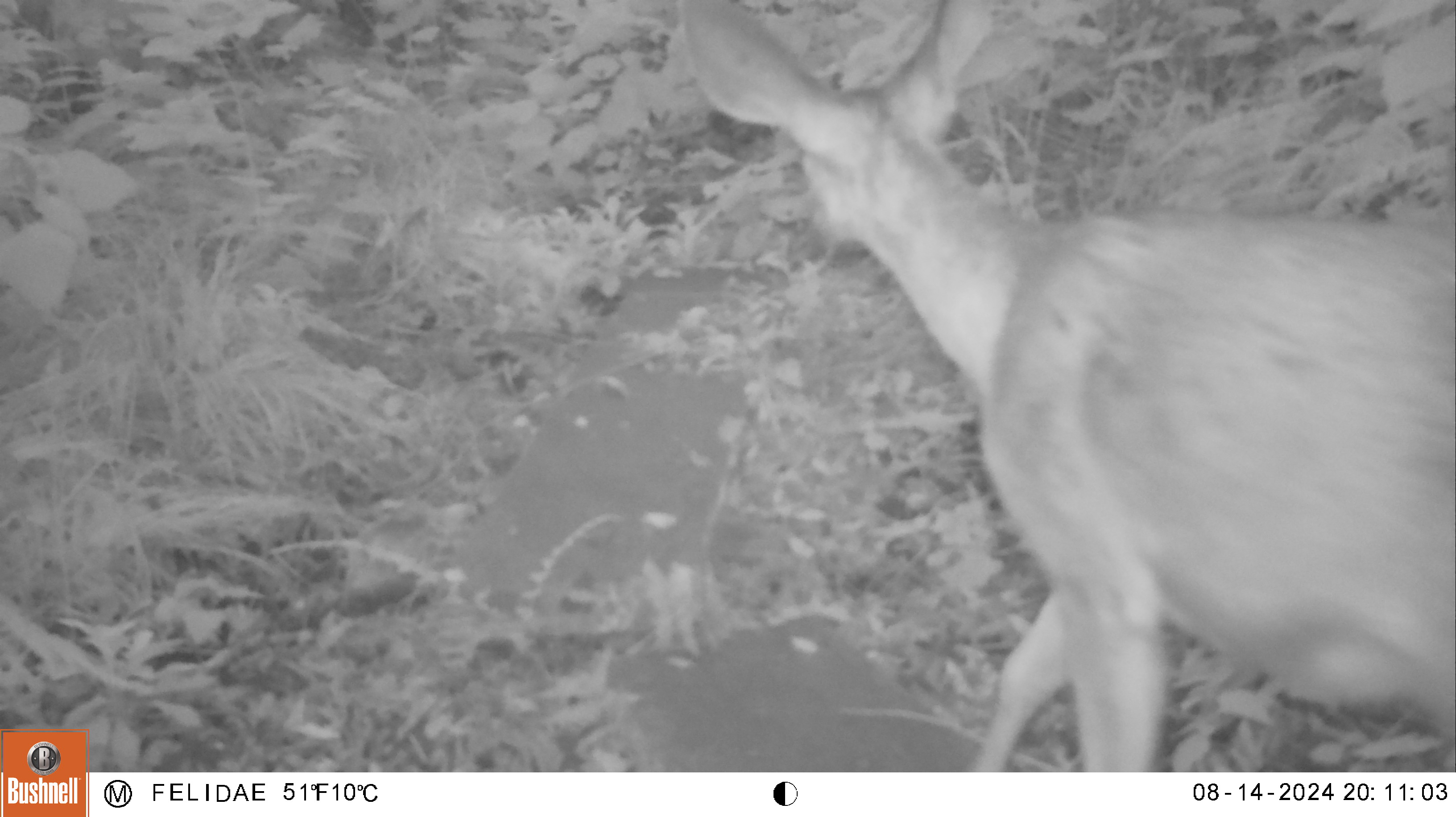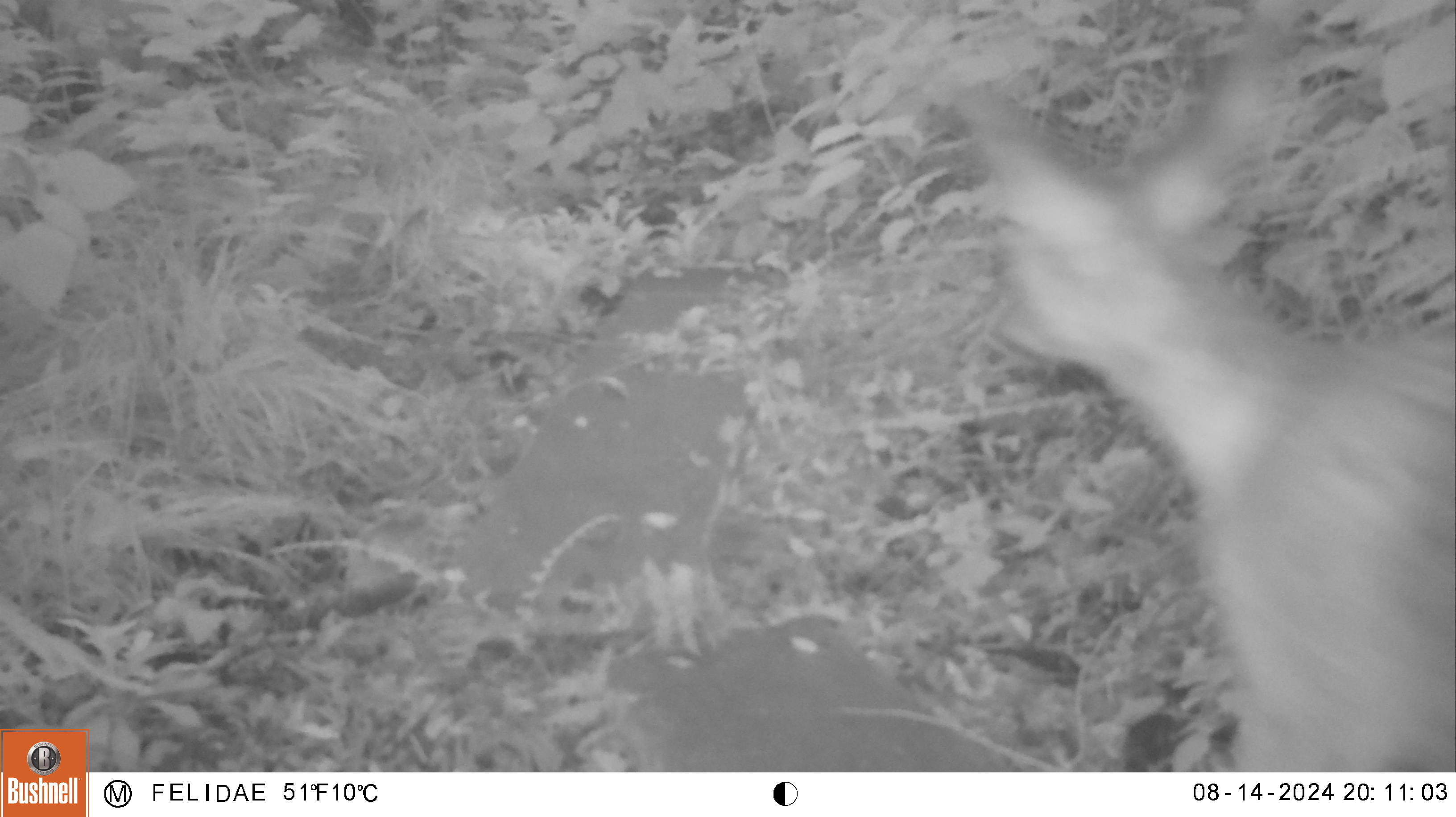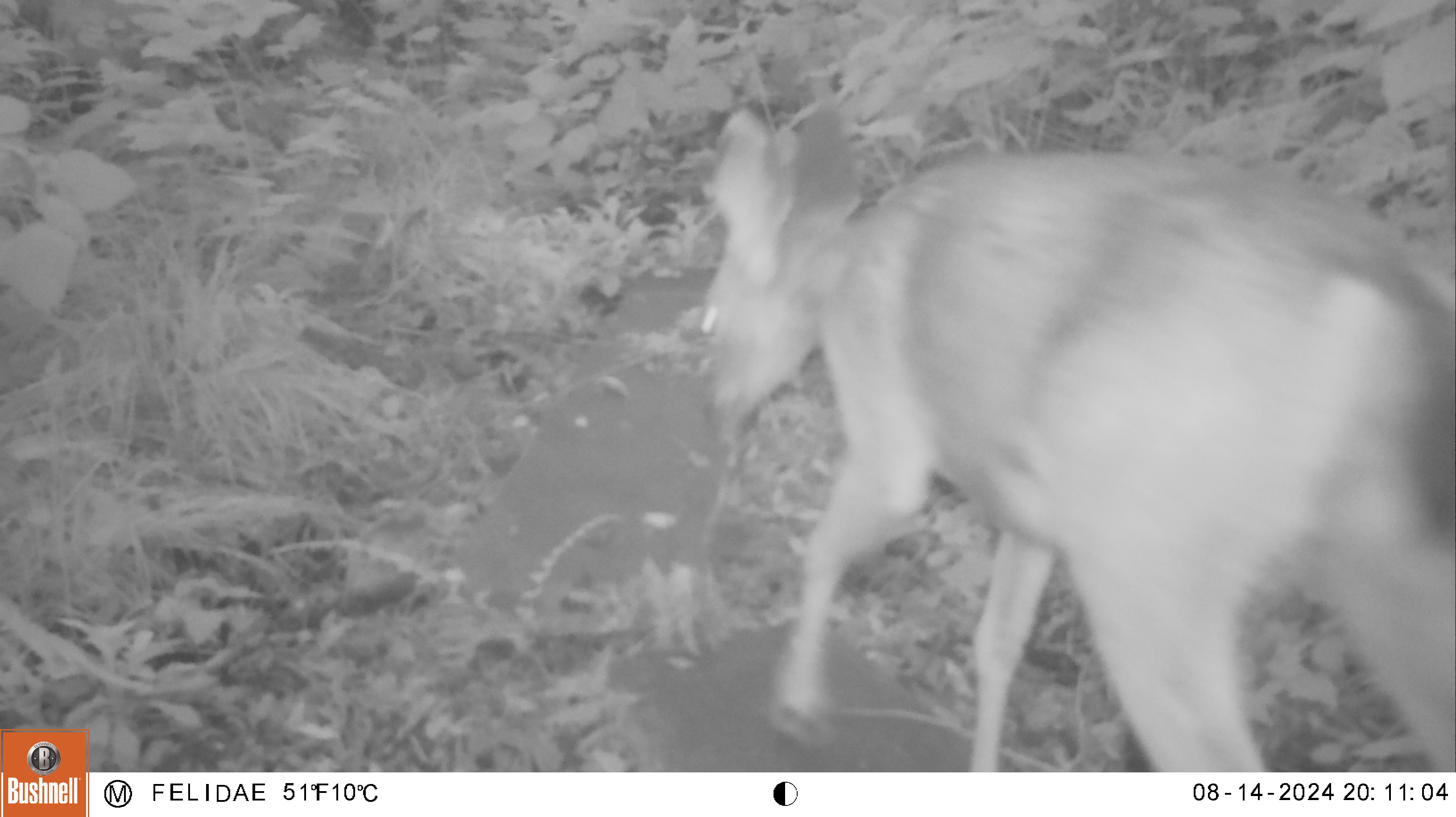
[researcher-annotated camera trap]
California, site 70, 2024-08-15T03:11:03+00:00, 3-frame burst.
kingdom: Animalia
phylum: Chordata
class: Mammalia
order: Artiodactyla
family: Cervidae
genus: Odocoileus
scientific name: Odocoileus hemionus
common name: mule deer